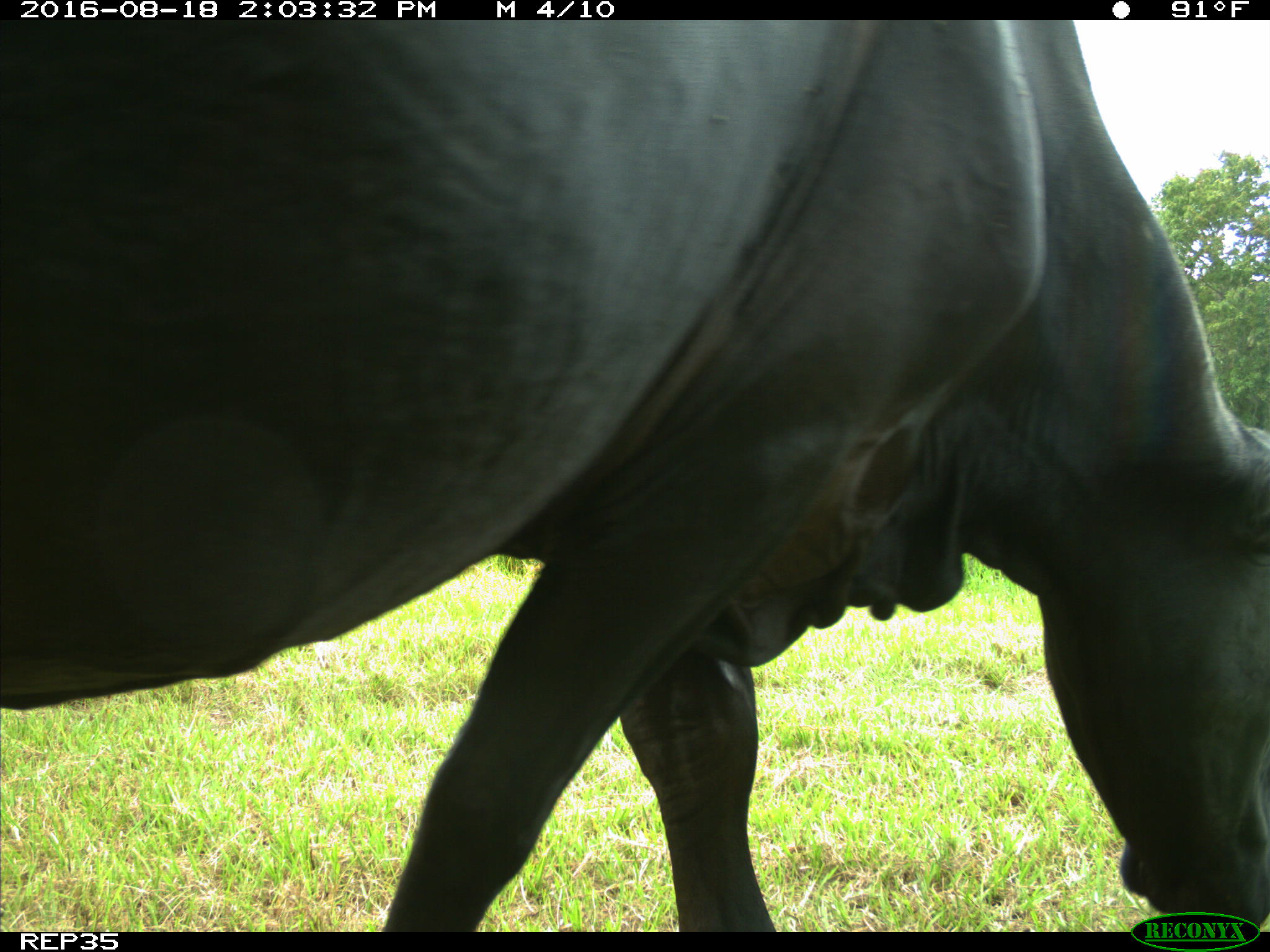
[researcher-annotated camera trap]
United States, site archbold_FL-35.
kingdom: Animalia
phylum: Chordata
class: Mammalia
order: Artiodactyla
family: Bovidae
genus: Bos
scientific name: Bos taurus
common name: domestic cow